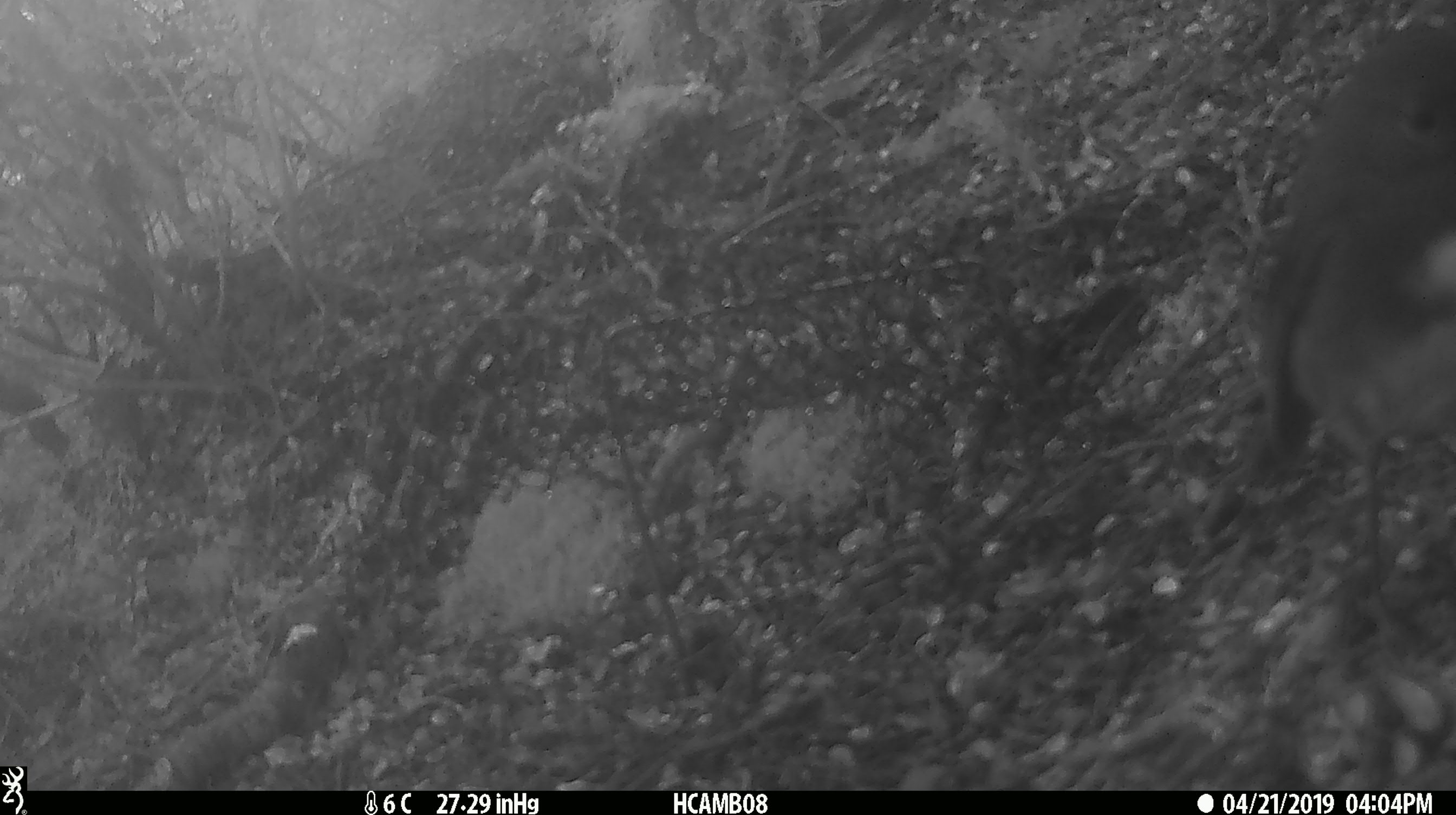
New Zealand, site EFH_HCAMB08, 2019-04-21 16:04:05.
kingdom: Animalia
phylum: Chordata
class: Aves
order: Passeriformes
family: Petroicidae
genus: Petroica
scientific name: Petroica australis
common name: new zealand robin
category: robin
Robin (new zealand robin) (Petroica australis).